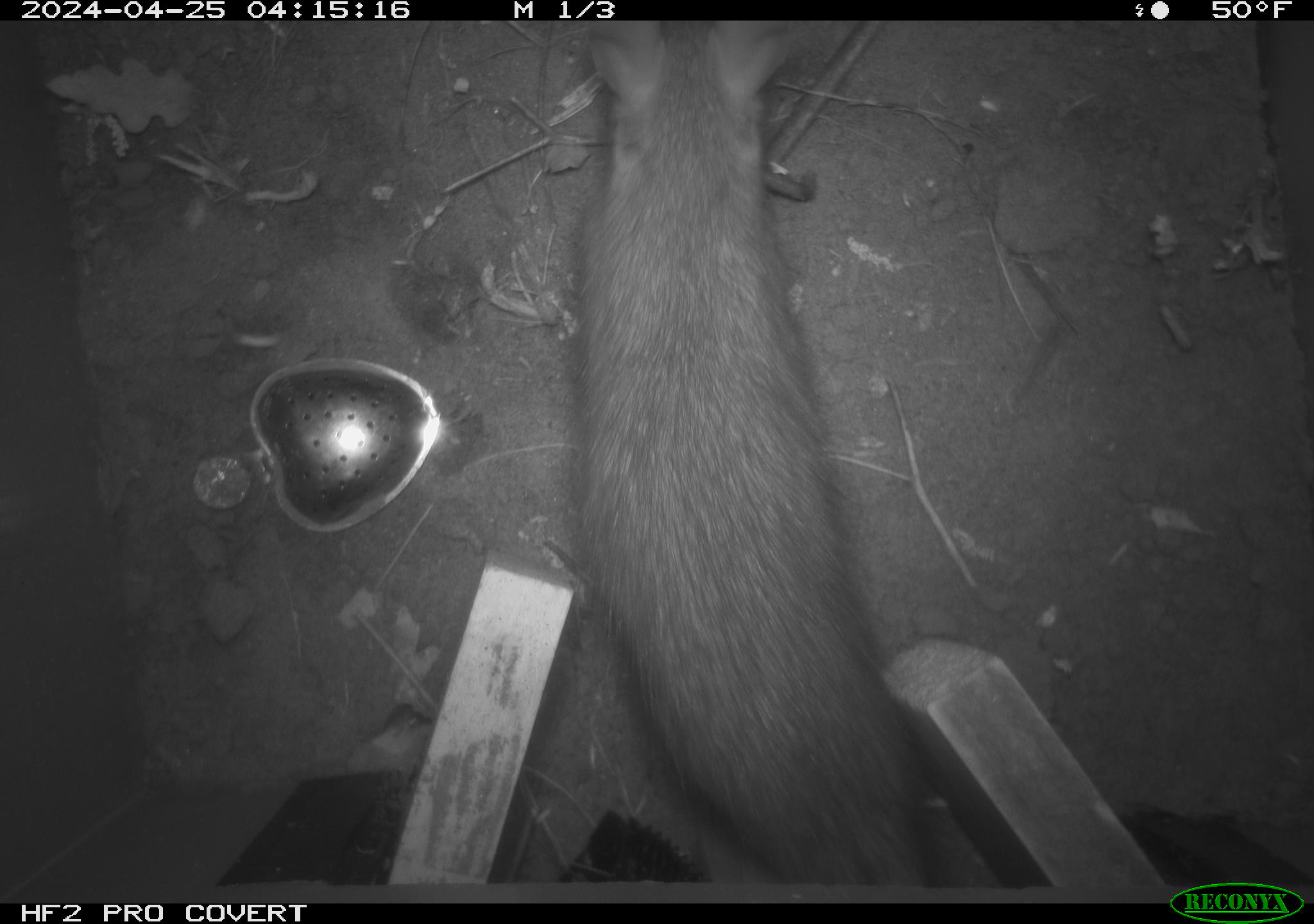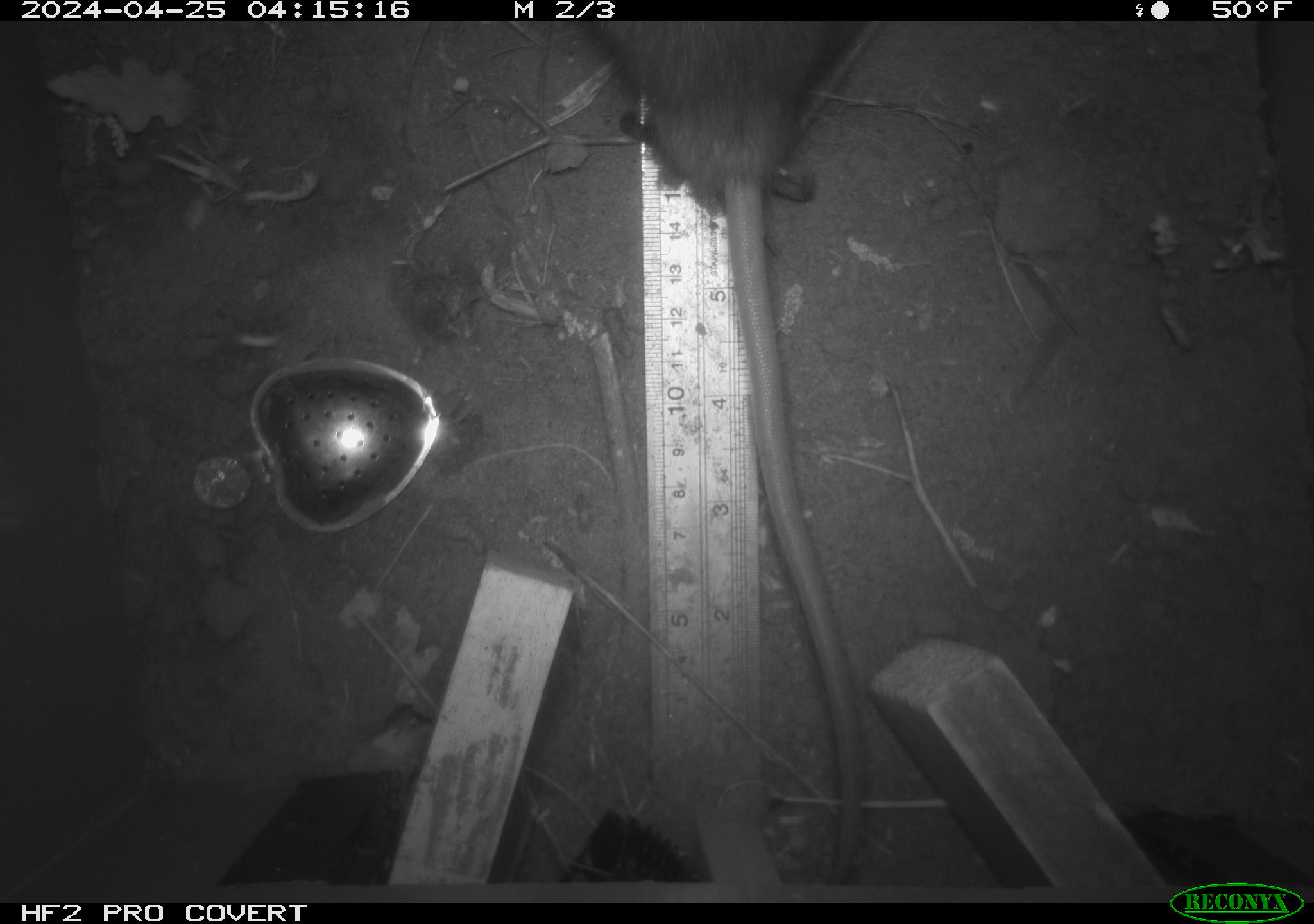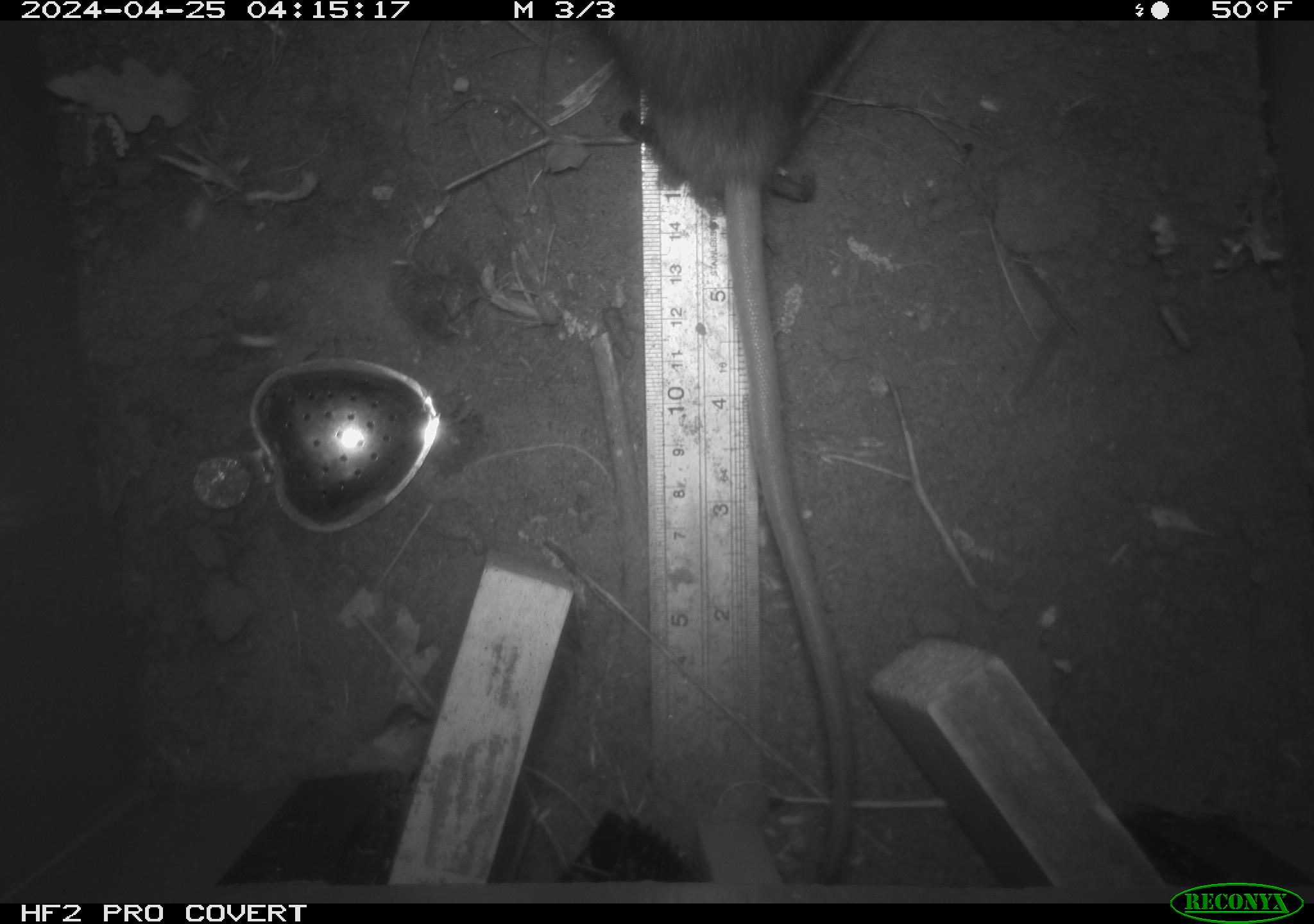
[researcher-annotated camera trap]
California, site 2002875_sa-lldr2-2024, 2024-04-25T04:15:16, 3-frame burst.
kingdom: Animalia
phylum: Chordata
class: Mammalia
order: Rodentia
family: Muridae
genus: Rattus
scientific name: Rattus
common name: rat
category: rattus species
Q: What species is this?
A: Rattus species (rat) (Rattus).